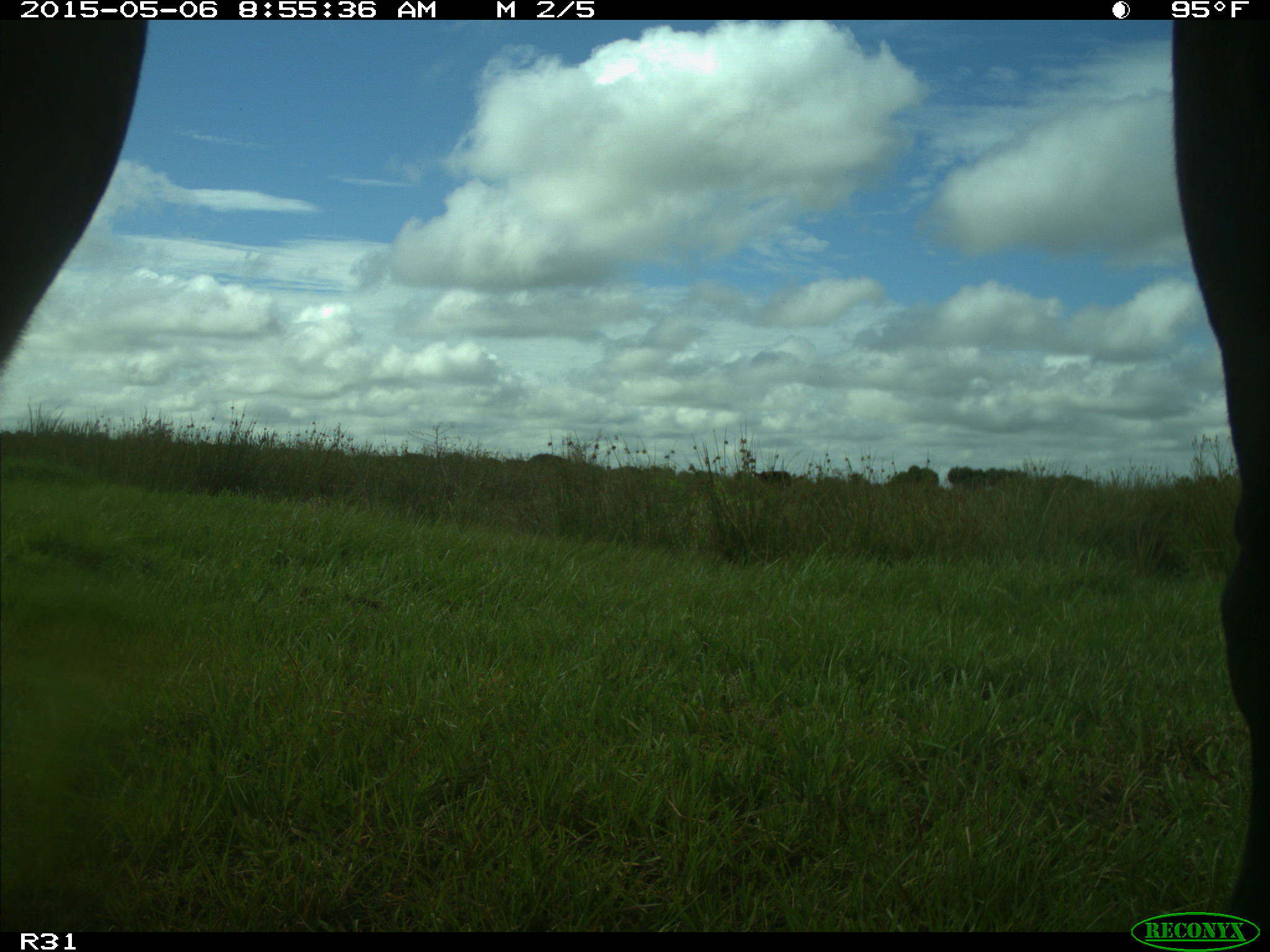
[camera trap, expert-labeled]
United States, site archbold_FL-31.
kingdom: Animalia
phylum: Chordata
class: Mammalia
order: Artiodactyla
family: Bovidae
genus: Bos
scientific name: Bos taurus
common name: domestic cow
Bos taurus (domestic cow).